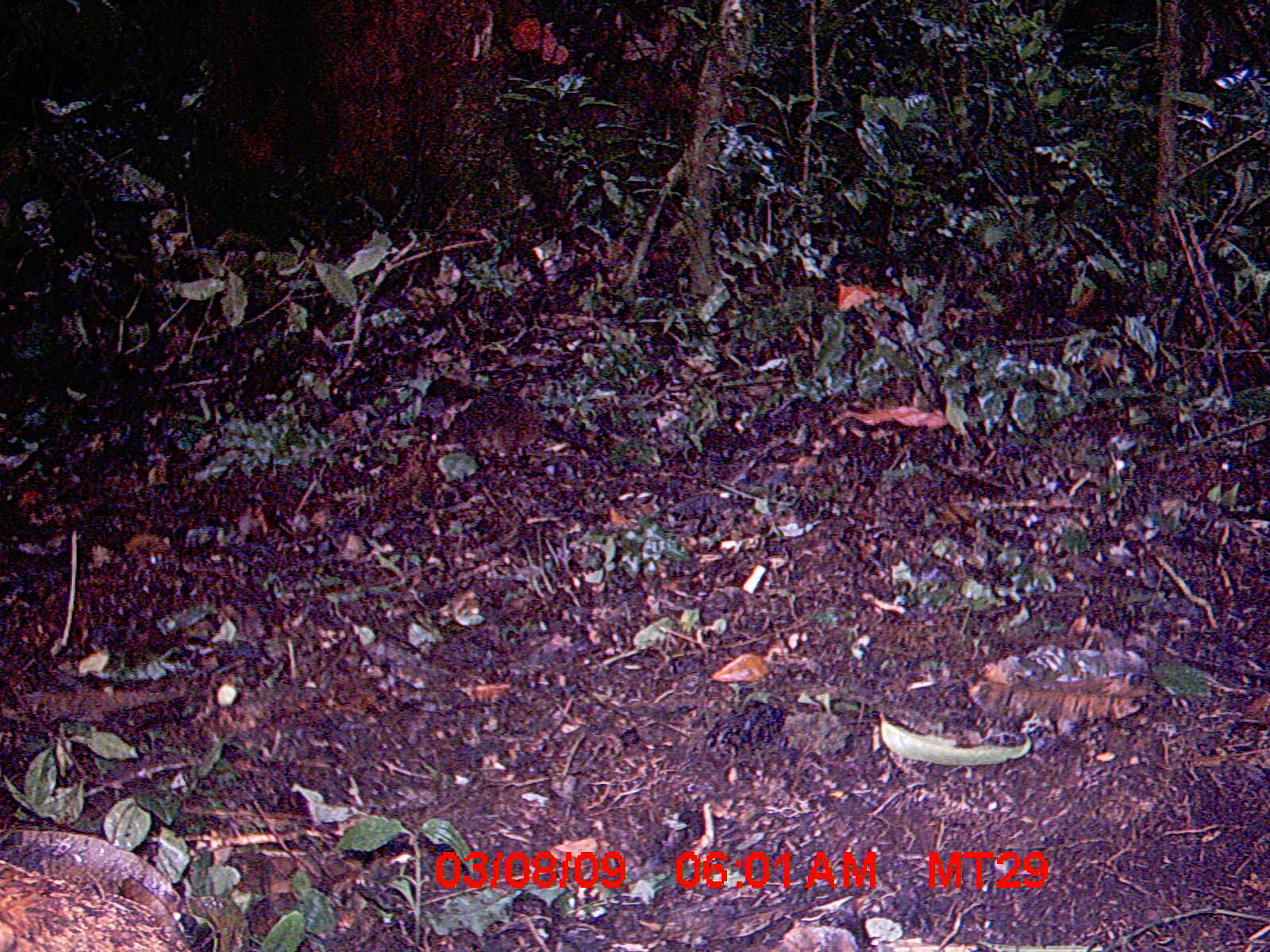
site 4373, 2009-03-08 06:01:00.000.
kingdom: Animalia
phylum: Chordata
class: Mammalia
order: Rodentia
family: Nesomyidae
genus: Nesomys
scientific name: Nesomys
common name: nesomys rodents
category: nesomys sp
Nesomys sp (nesomys rodents) (Nesomys), count 1.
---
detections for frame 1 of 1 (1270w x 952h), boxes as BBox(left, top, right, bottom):
nesomys sp: BBox(0, 824, 198, 951); BBox(424, 393, 607, 472)